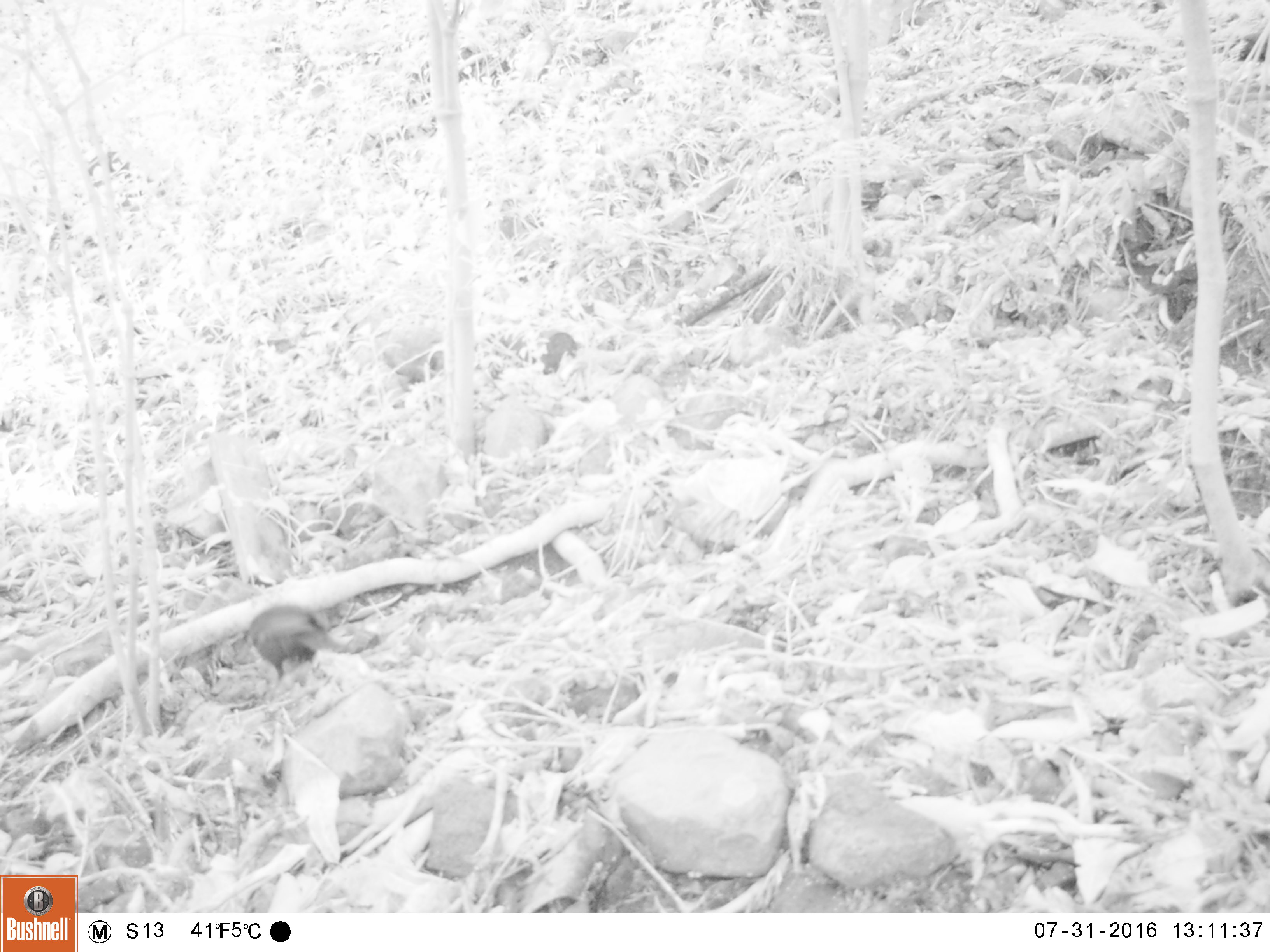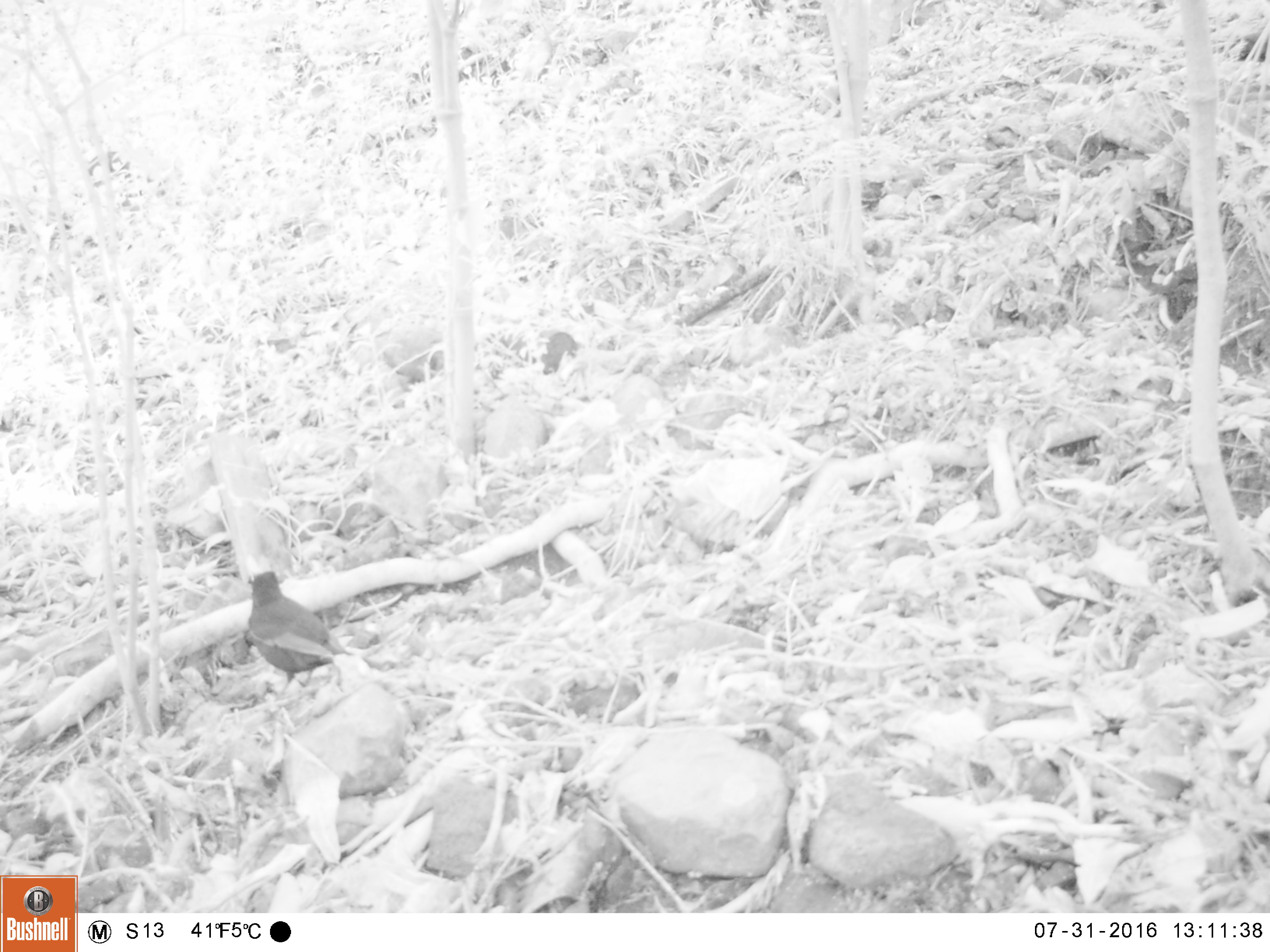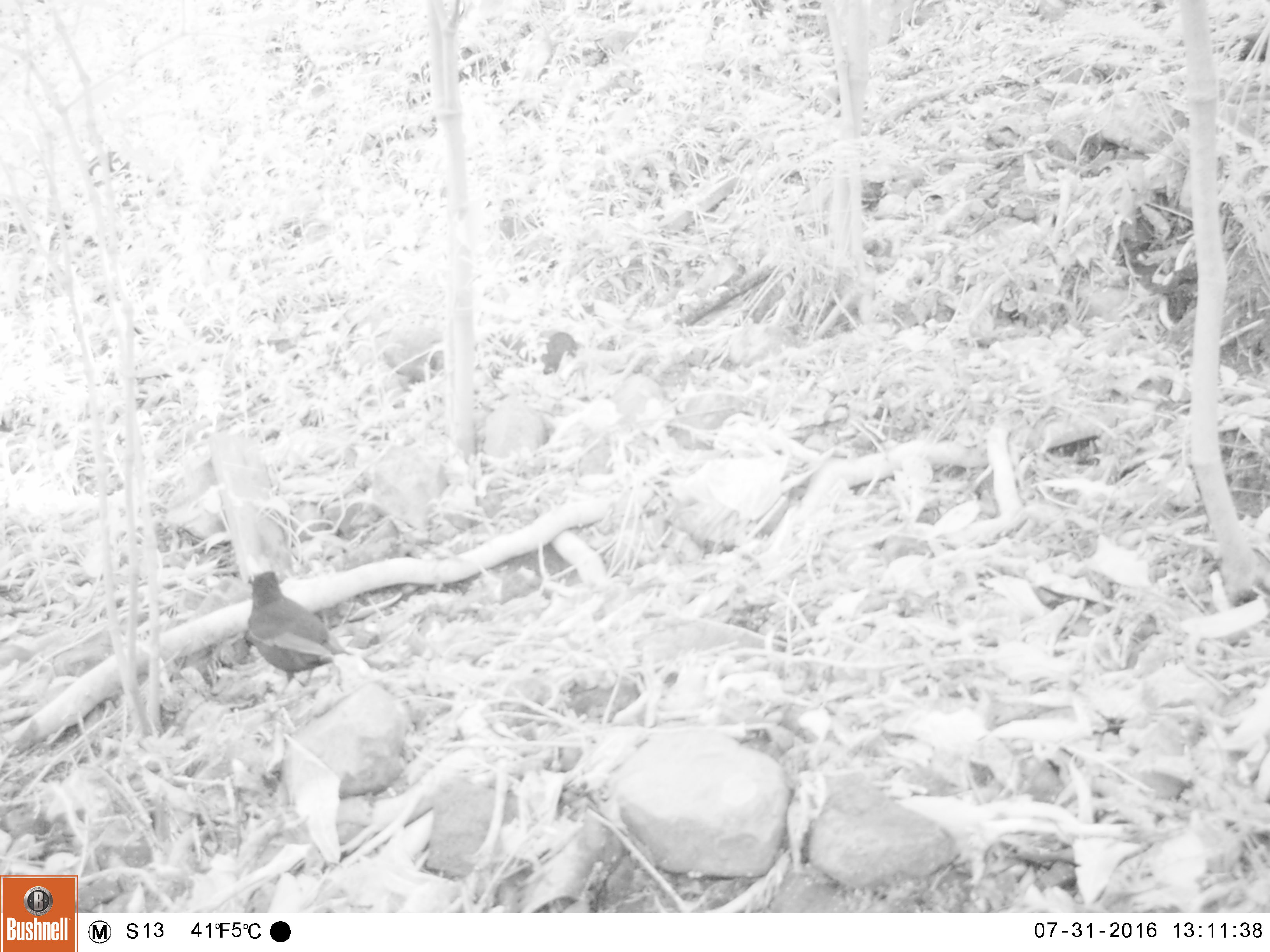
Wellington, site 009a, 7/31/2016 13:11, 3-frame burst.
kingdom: Animalia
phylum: Chordata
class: Aves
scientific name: Aves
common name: bird